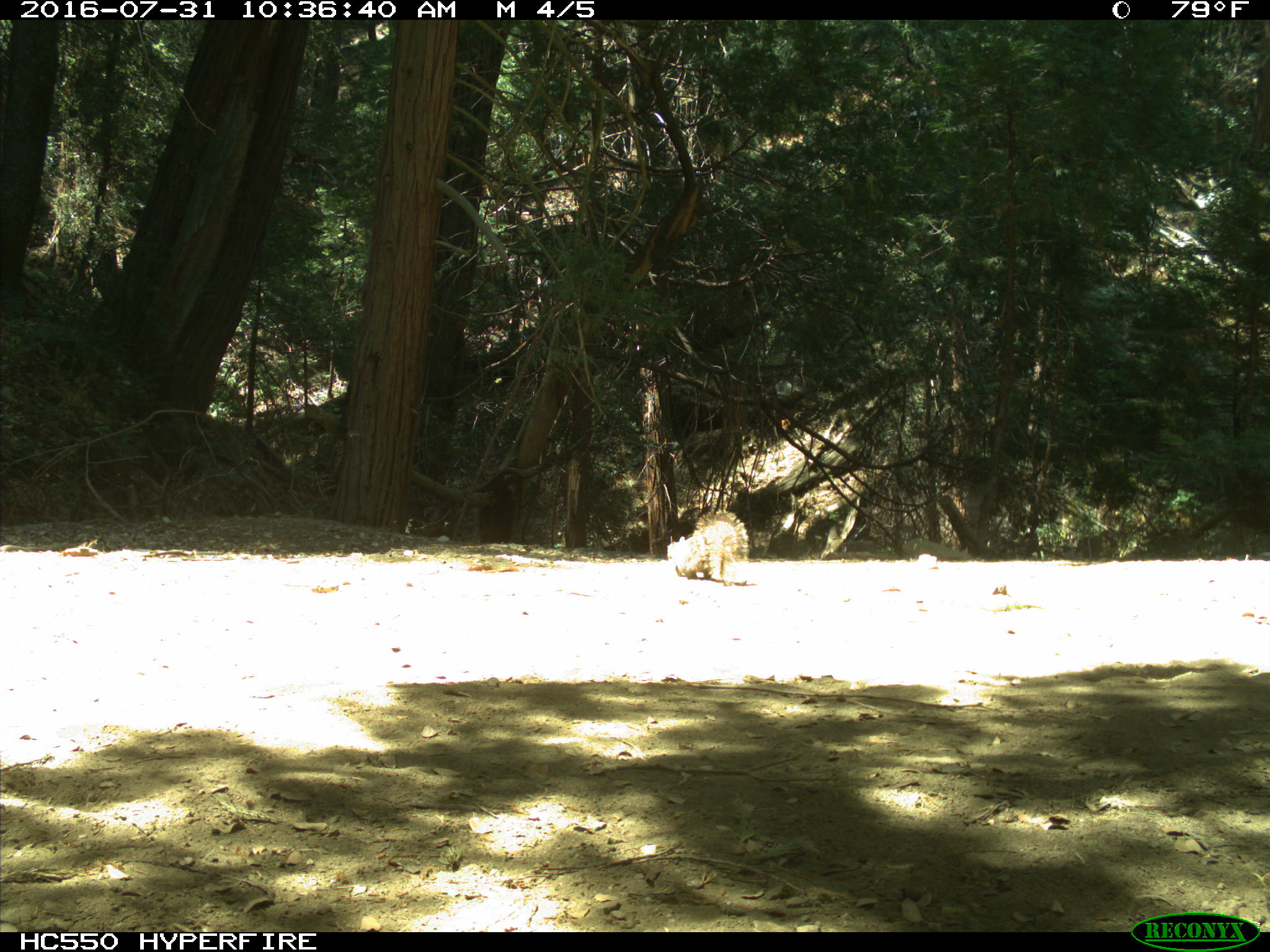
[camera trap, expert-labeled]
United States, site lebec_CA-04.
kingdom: Animalia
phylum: Chordata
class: Mammalia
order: Rodentia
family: Sciuridae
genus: Sciurus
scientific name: Sciurus carolinensis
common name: eastern gray squirrel